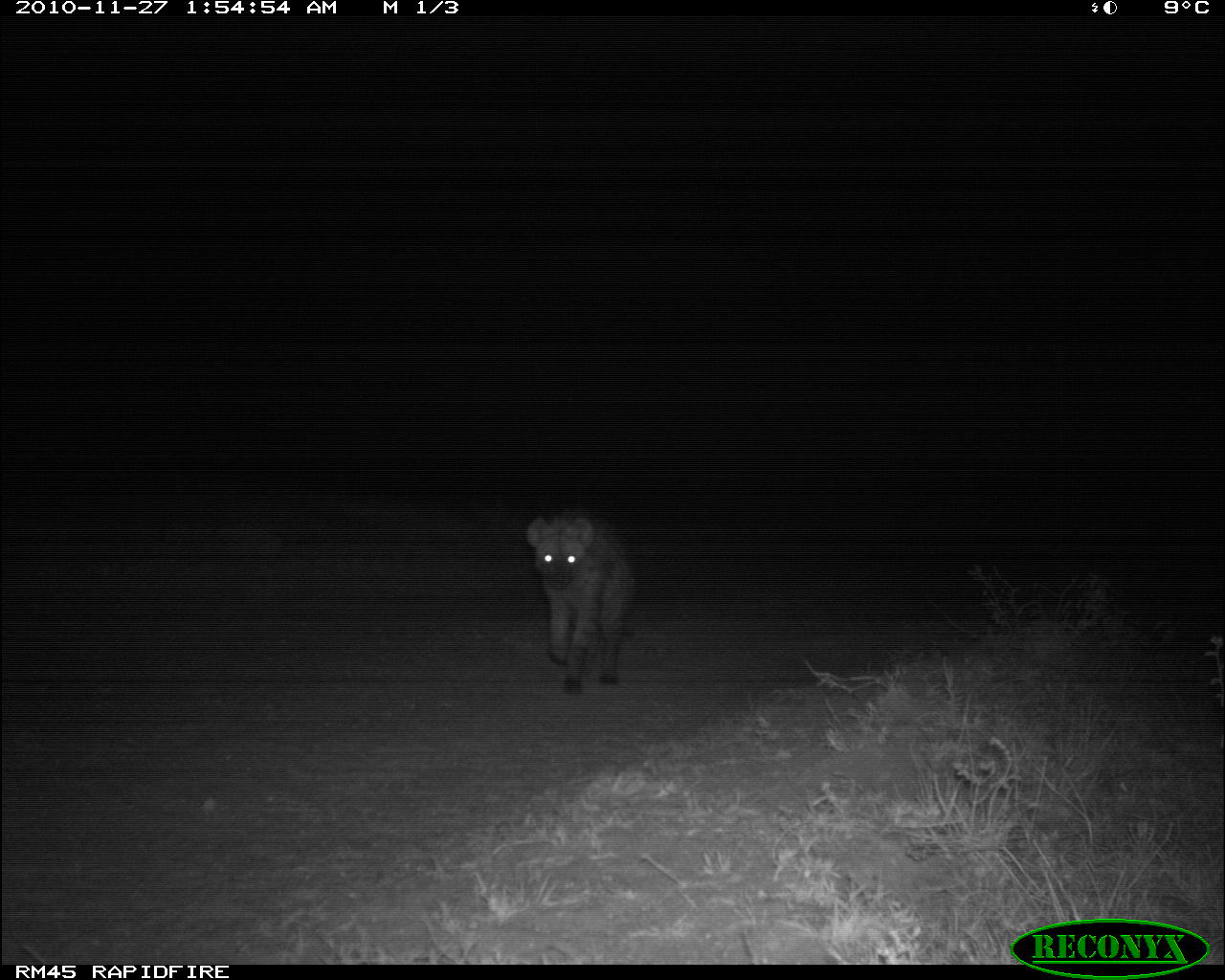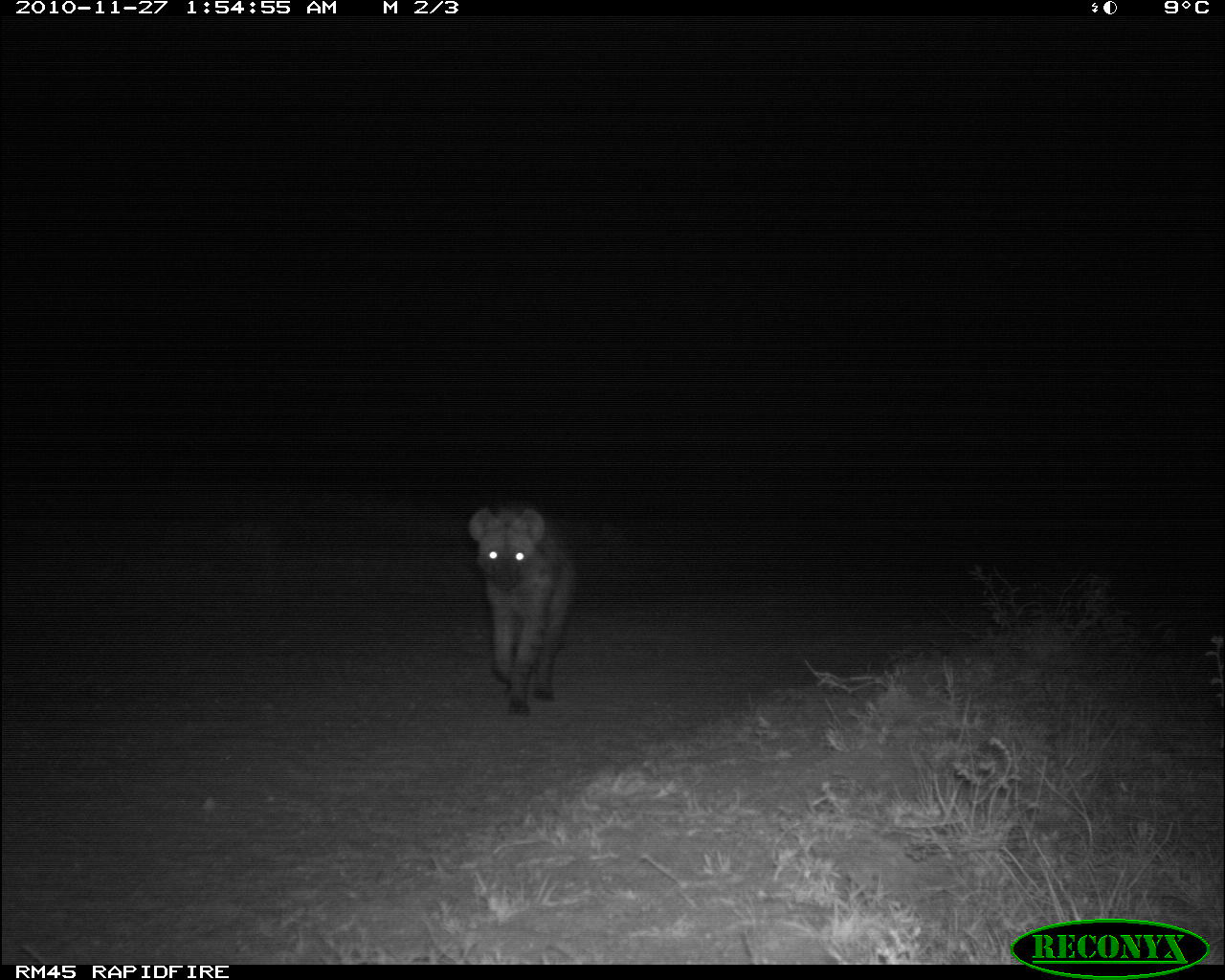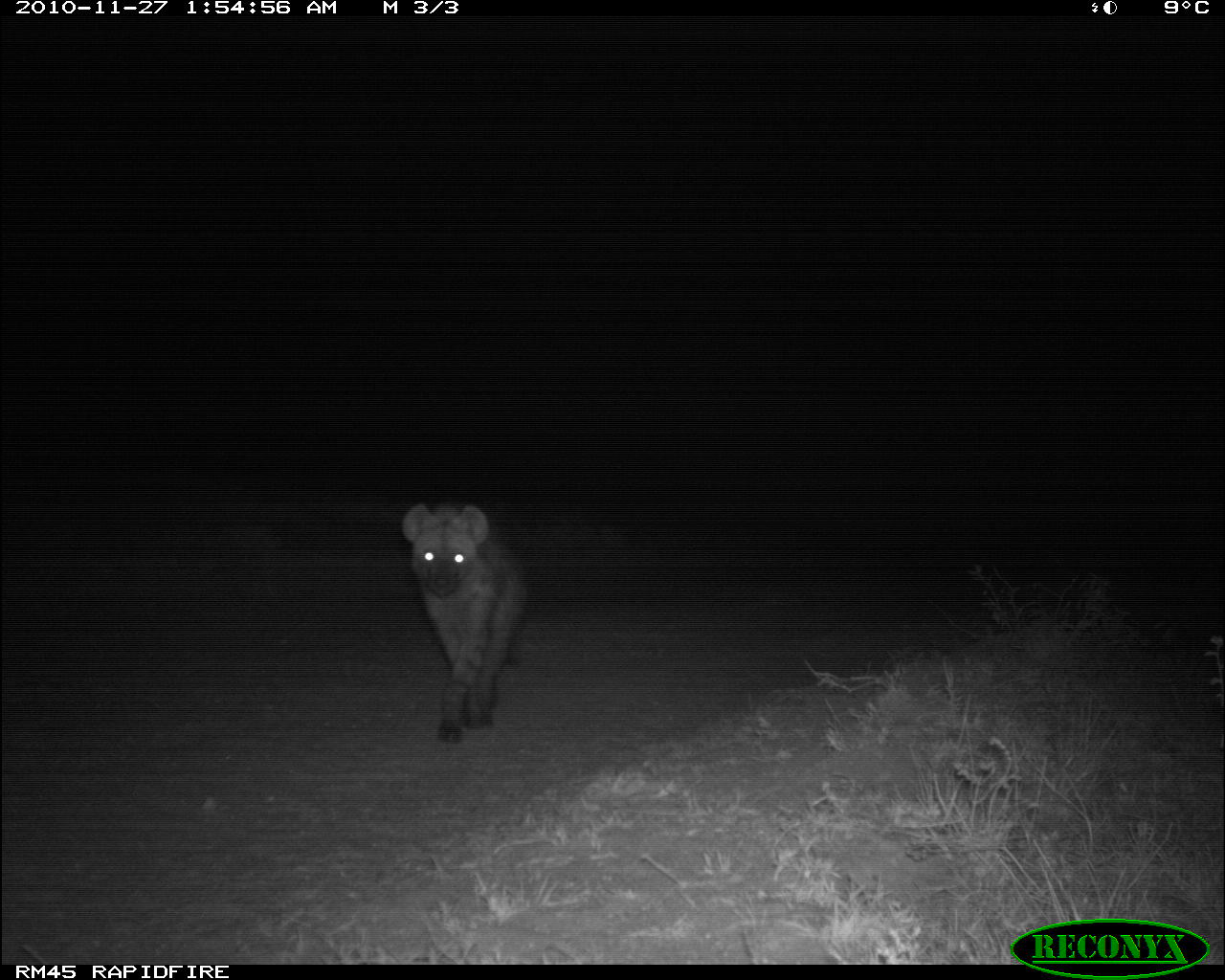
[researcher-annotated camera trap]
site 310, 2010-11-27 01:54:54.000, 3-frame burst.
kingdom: Animalia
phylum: Chordata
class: Mammalia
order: Carnivora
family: Hyaenidae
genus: Crocuta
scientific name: Crocuta crocuta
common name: spotted hyena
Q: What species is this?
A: Crocuta crocuta (spotted hyena).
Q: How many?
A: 1.